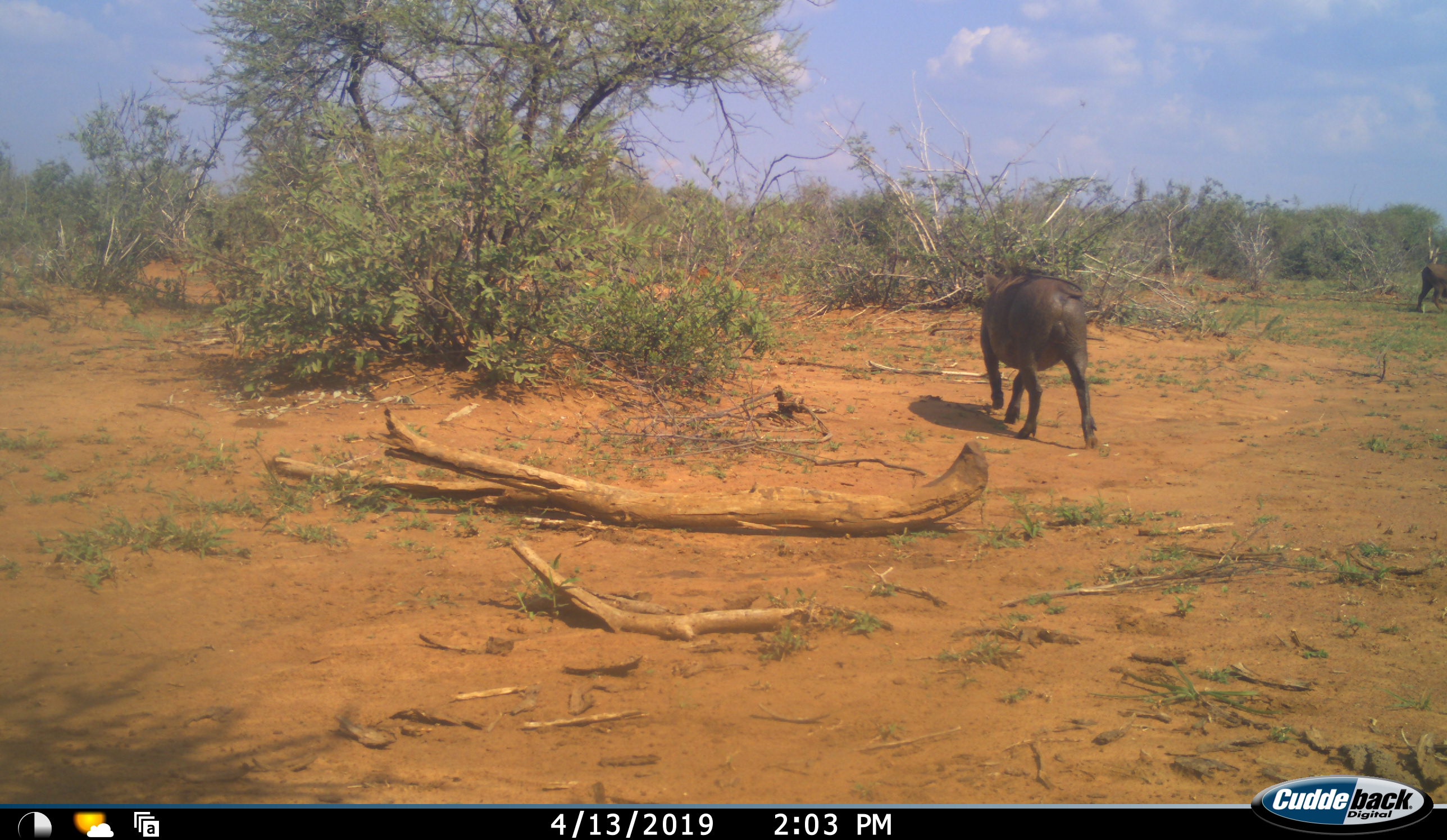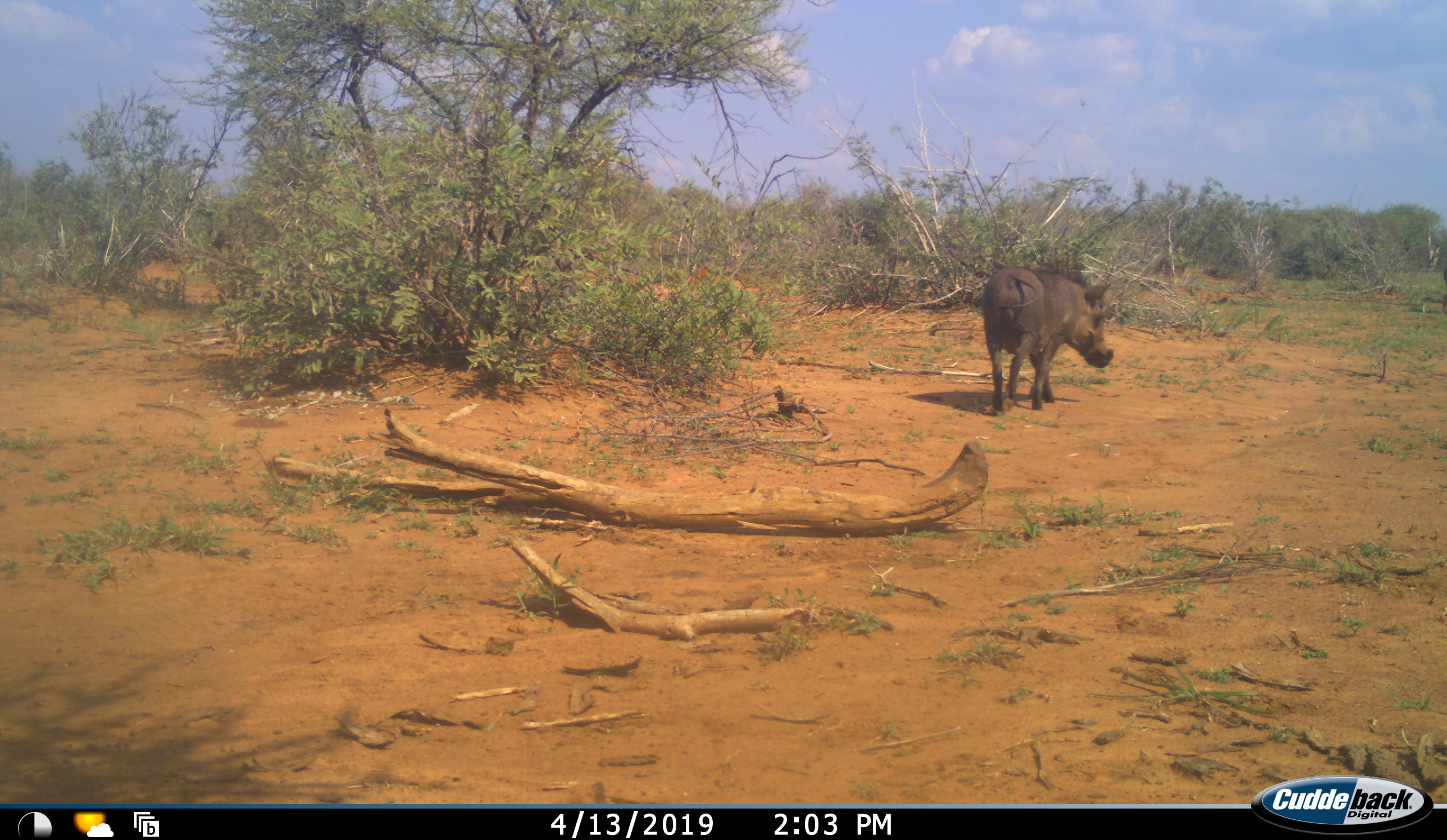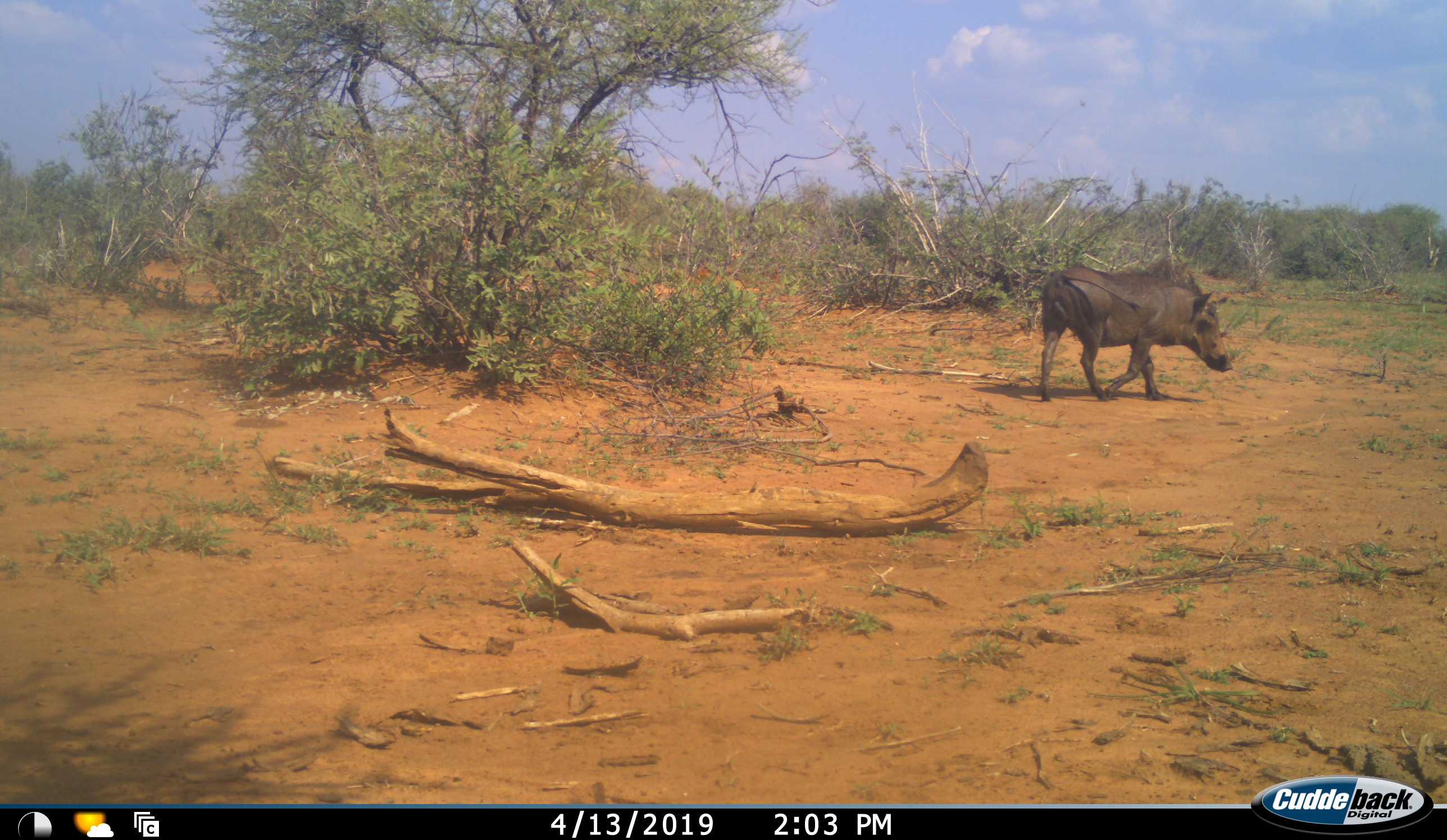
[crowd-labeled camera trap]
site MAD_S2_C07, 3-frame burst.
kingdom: Animalia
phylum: Chordata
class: Mammalia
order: Artiodactyla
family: Suidae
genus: Phacochoerus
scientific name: Phacochoerus africanus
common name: warthog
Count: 2.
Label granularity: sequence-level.